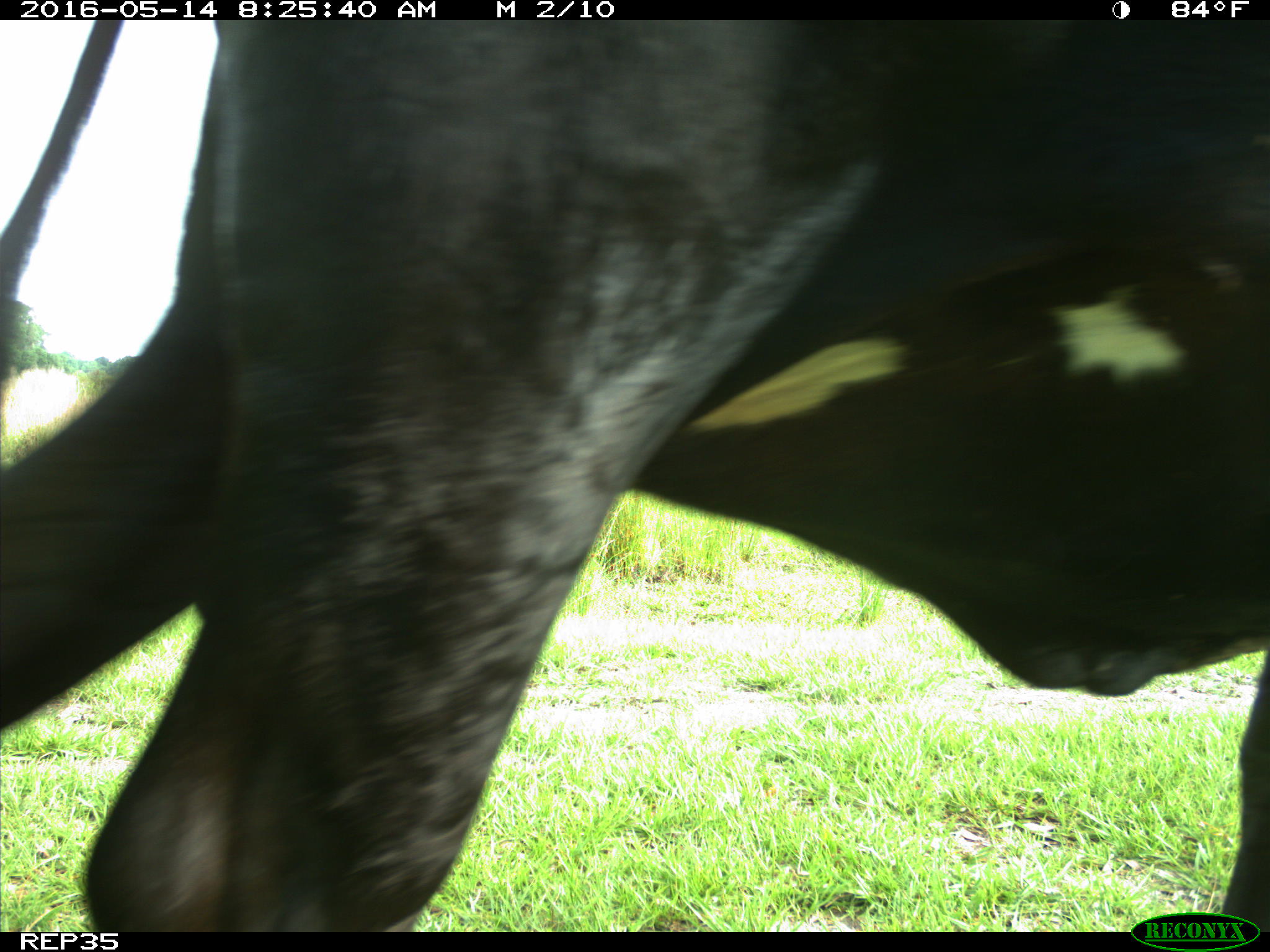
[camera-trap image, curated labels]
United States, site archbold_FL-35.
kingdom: Animalia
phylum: Chordata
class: Mammalia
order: Artiodactyla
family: Bovidae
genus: Bos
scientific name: Bos taurus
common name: domestic cow